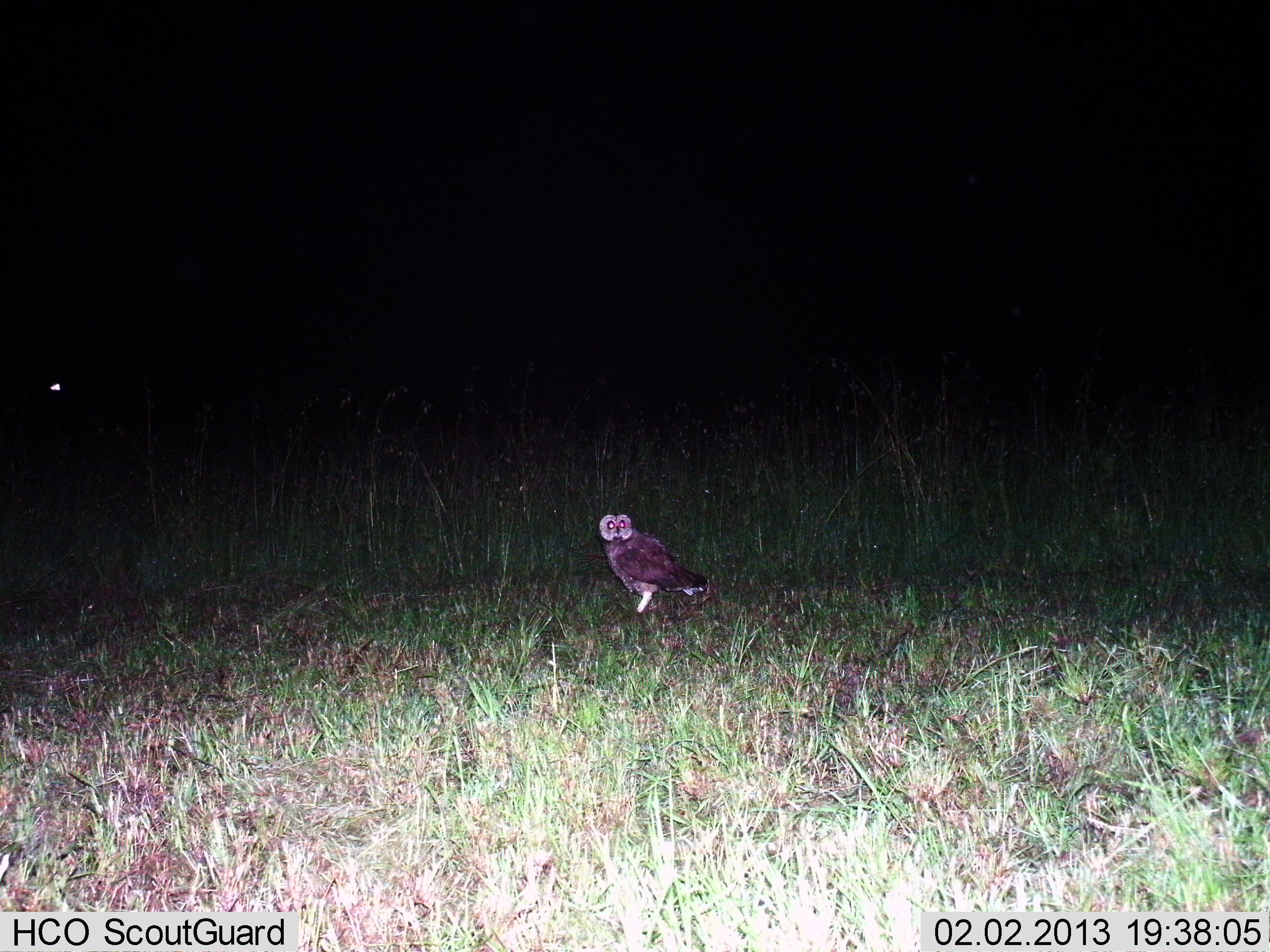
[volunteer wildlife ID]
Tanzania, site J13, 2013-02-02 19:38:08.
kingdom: Animalia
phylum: Chordata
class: Aves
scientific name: Aves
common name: bird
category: otherbird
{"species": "otherbird (bird) (Aves)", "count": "1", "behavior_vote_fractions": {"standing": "100%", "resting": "0%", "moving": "0%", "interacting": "2%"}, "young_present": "0%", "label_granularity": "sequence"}